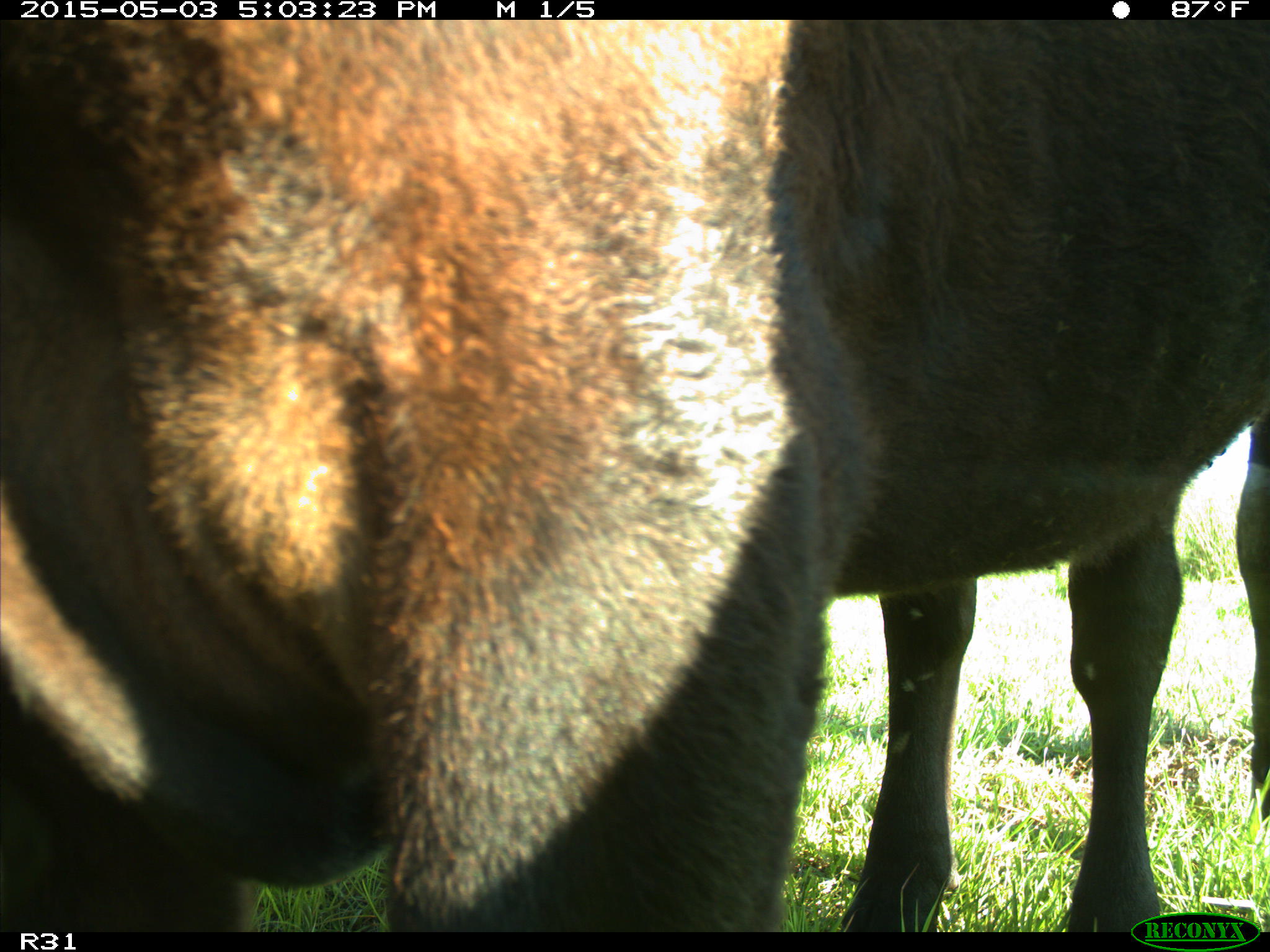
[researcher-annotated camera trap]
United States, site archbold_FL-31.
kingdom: Animalia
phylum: Chordata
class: Mammalia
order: Artiodactyla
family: Bovidae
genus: Bos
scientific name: Bos taurus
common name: domestic cow